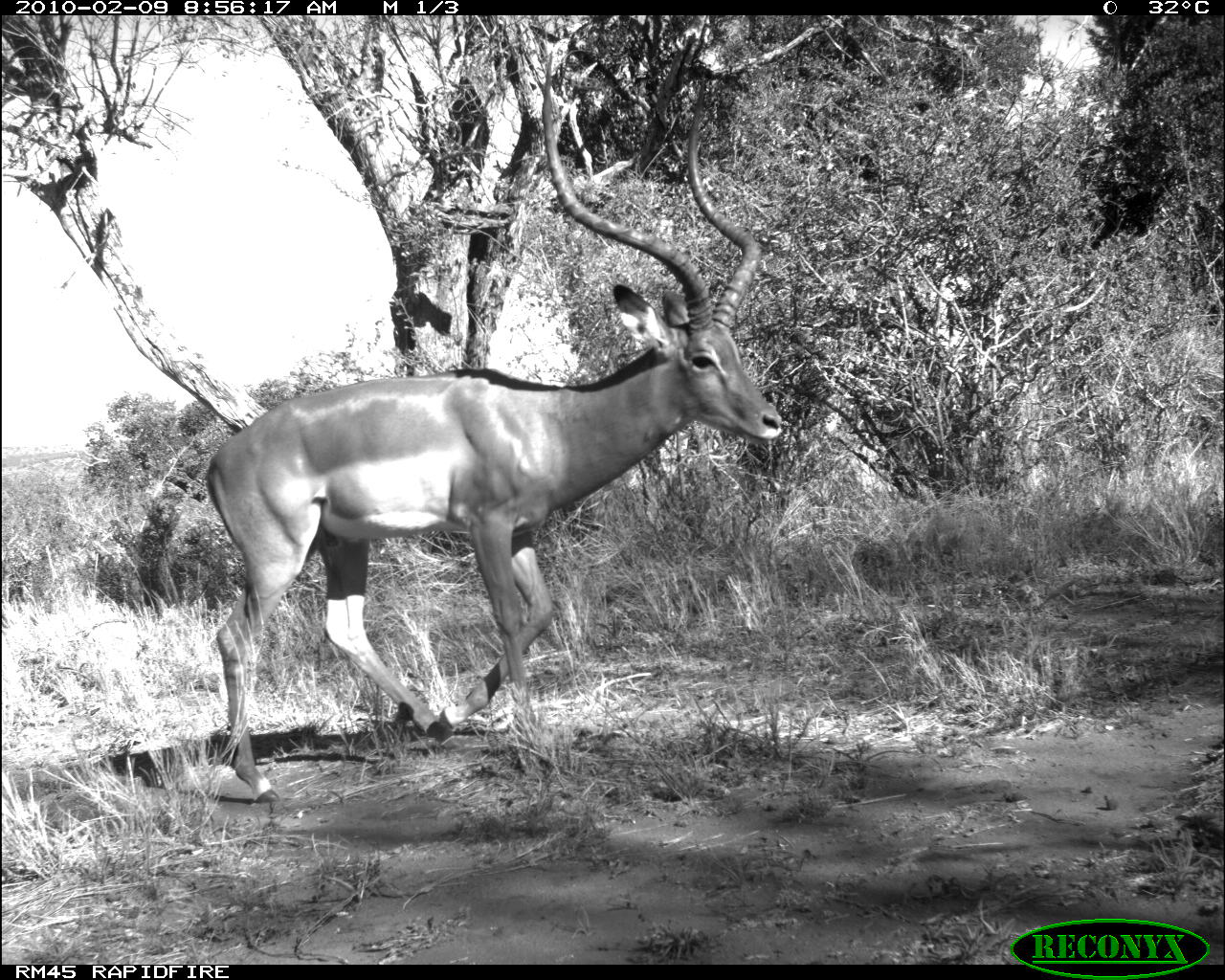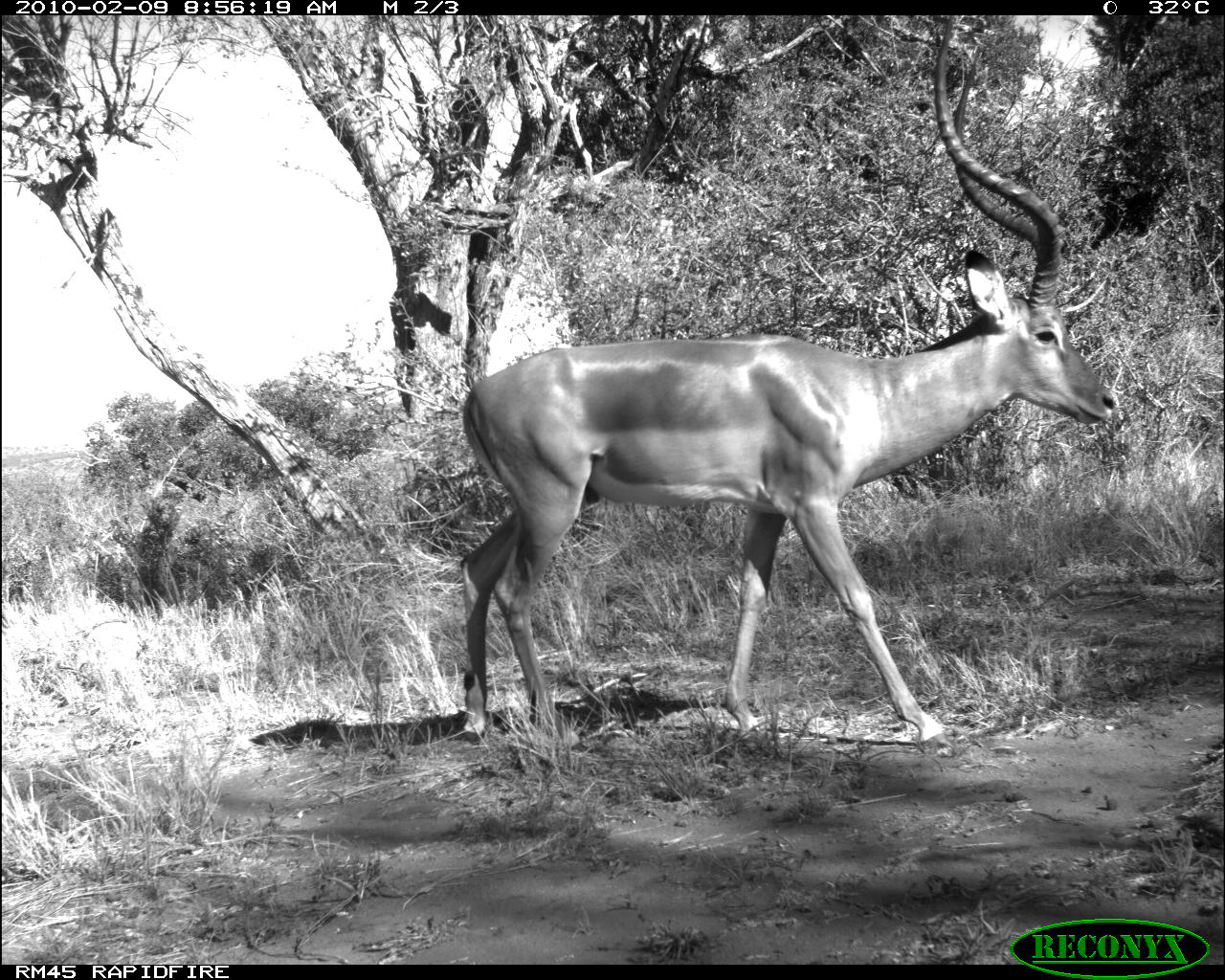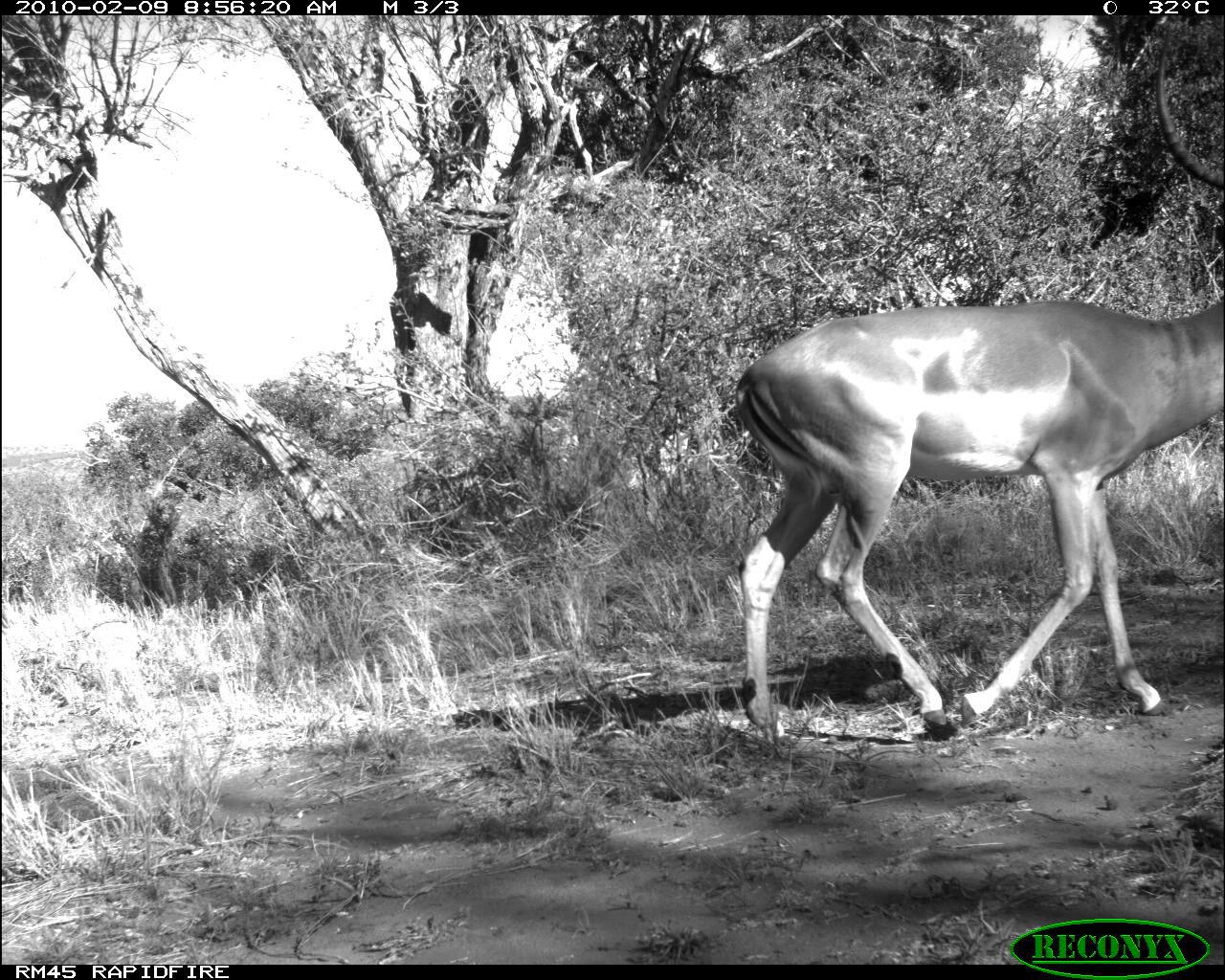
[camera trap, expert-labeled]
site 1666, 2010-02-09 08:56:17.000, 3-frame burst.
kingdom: Animalia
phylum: Chordata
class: Mammalia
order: Artiodactyla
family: Bovidae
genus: Aepyceros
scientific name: Aepyceros melampus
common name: impala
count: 1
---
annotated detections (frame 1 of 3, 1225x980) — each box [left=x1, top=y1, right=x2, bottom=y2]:
aepyceros melampus: [left=201, top=48, right=783, bottom=803]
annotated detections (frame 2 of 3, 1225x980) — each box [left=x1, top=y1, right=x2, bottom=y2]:
aepyceros melampus: [left=458, top=14, right=1116, bottom=740]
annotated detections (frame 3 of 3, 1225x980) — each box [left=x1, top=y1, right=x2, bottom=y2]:
aepyceros melampus: [left=730, top=296, right=1220, bottom=743]